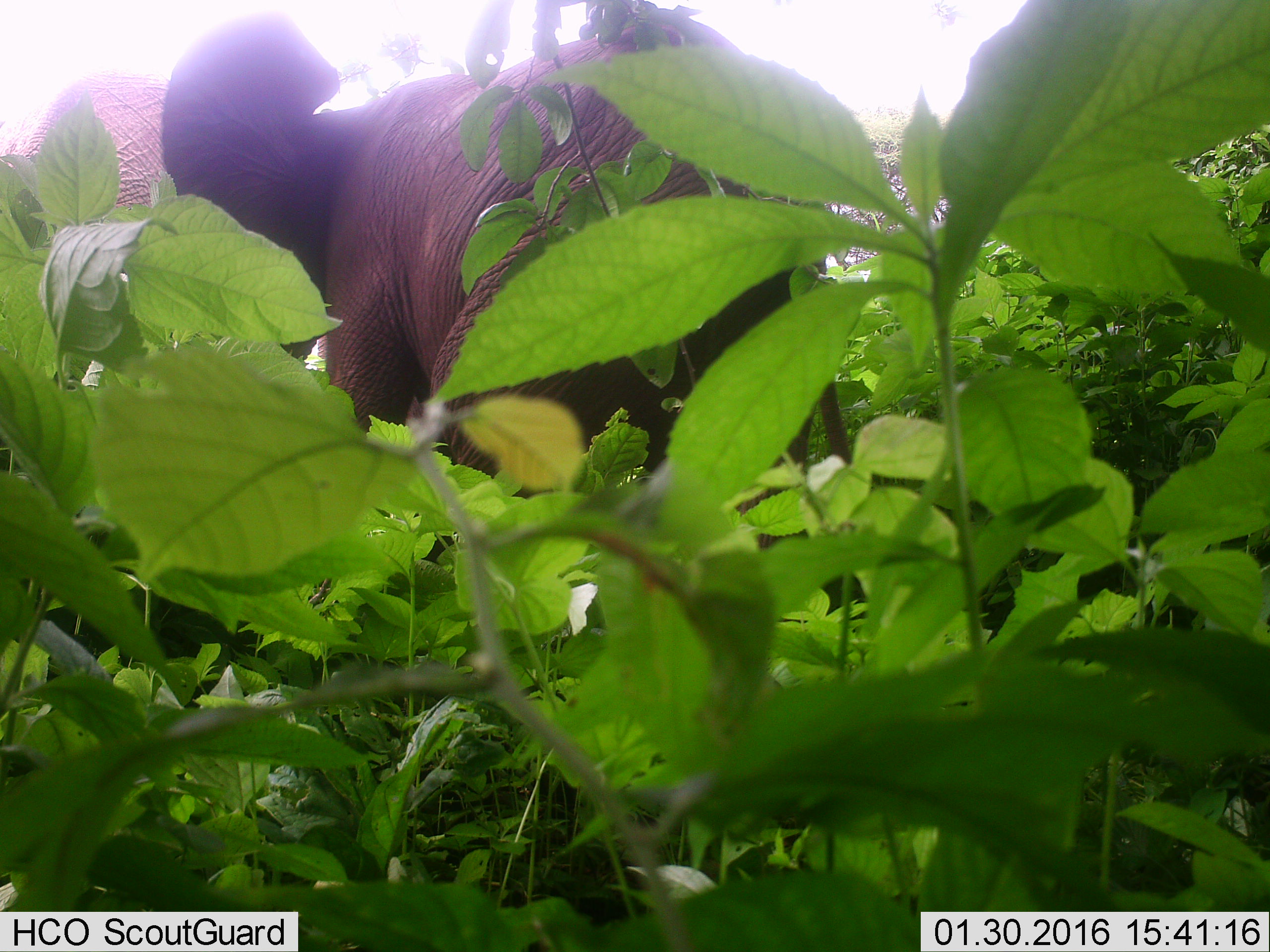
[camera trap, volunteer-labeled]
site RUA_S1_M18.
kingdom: Animalia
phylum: Chordata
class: Mammalia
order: Proboscidea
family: Elephantidae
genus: Loxodonta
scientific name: Loxodonta africana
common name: african bush elephant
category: elephant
Elephant (african bush elephant) (Loxodonta africana), count 2. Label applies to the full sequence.